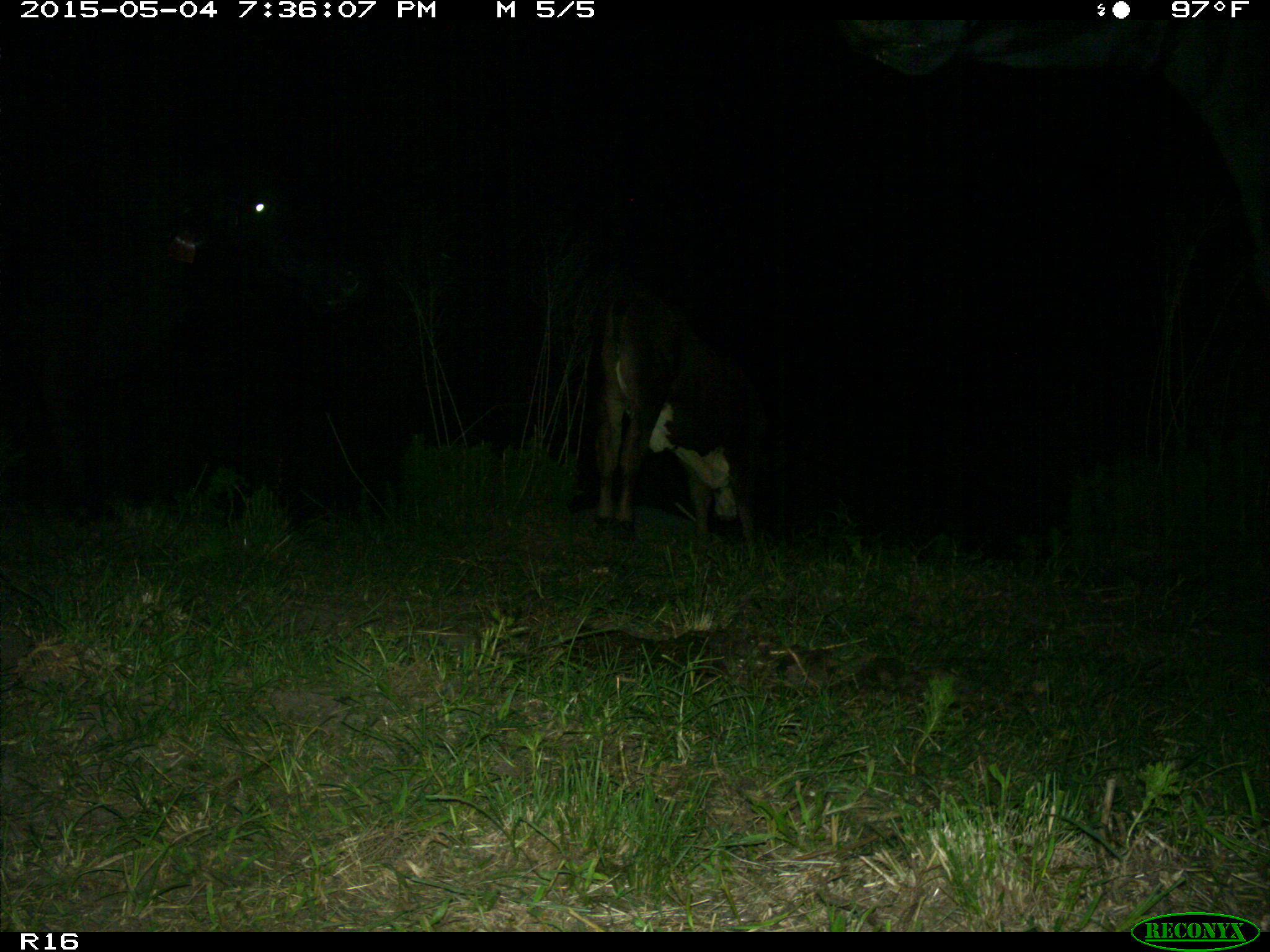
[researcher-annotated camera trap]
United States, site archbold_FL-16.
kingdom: Animalia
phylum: Chordata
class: Mammalia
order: Artiodactyla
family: Bovidae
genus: Bos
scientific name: Bos taurus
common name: domestic cow